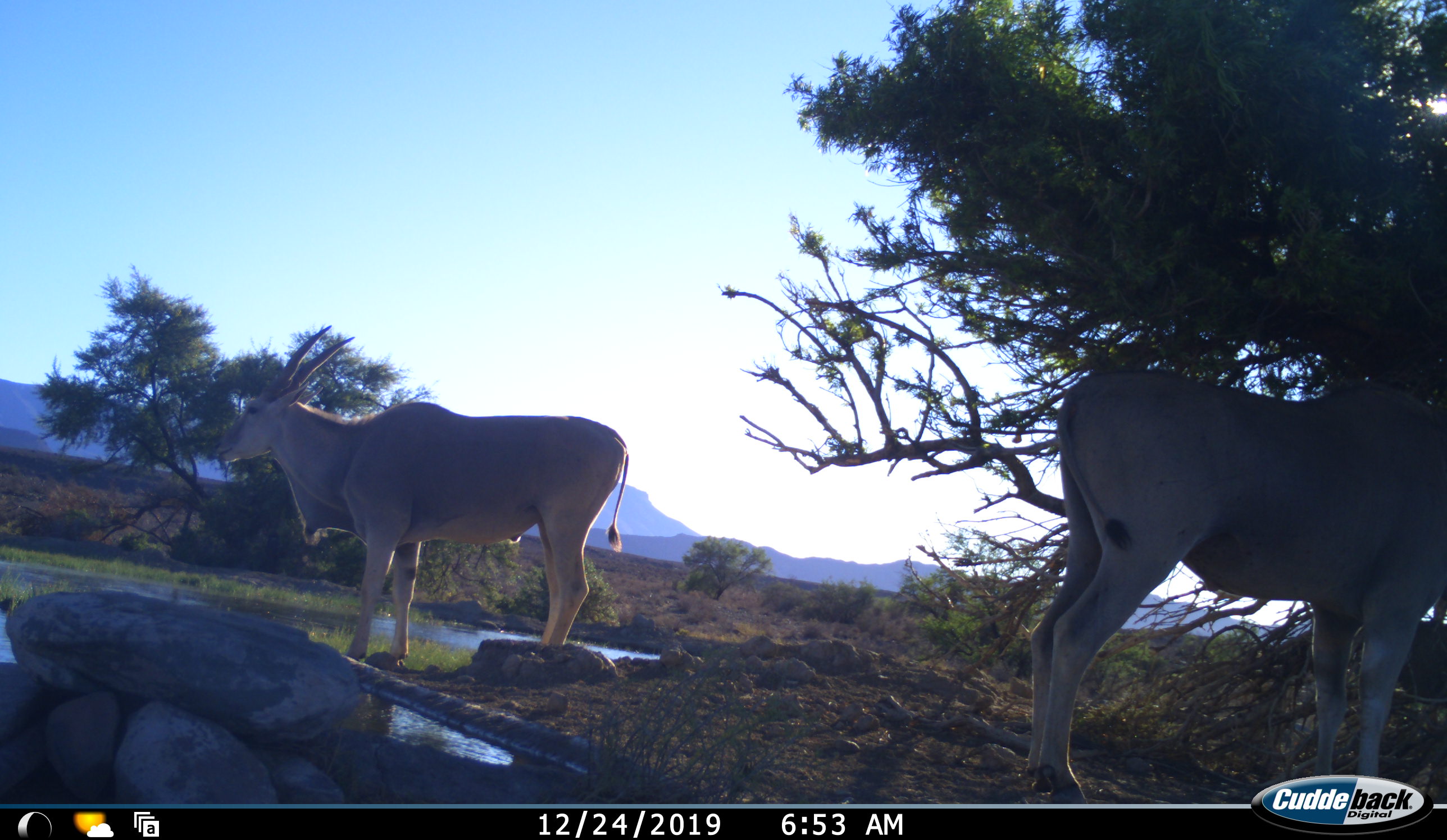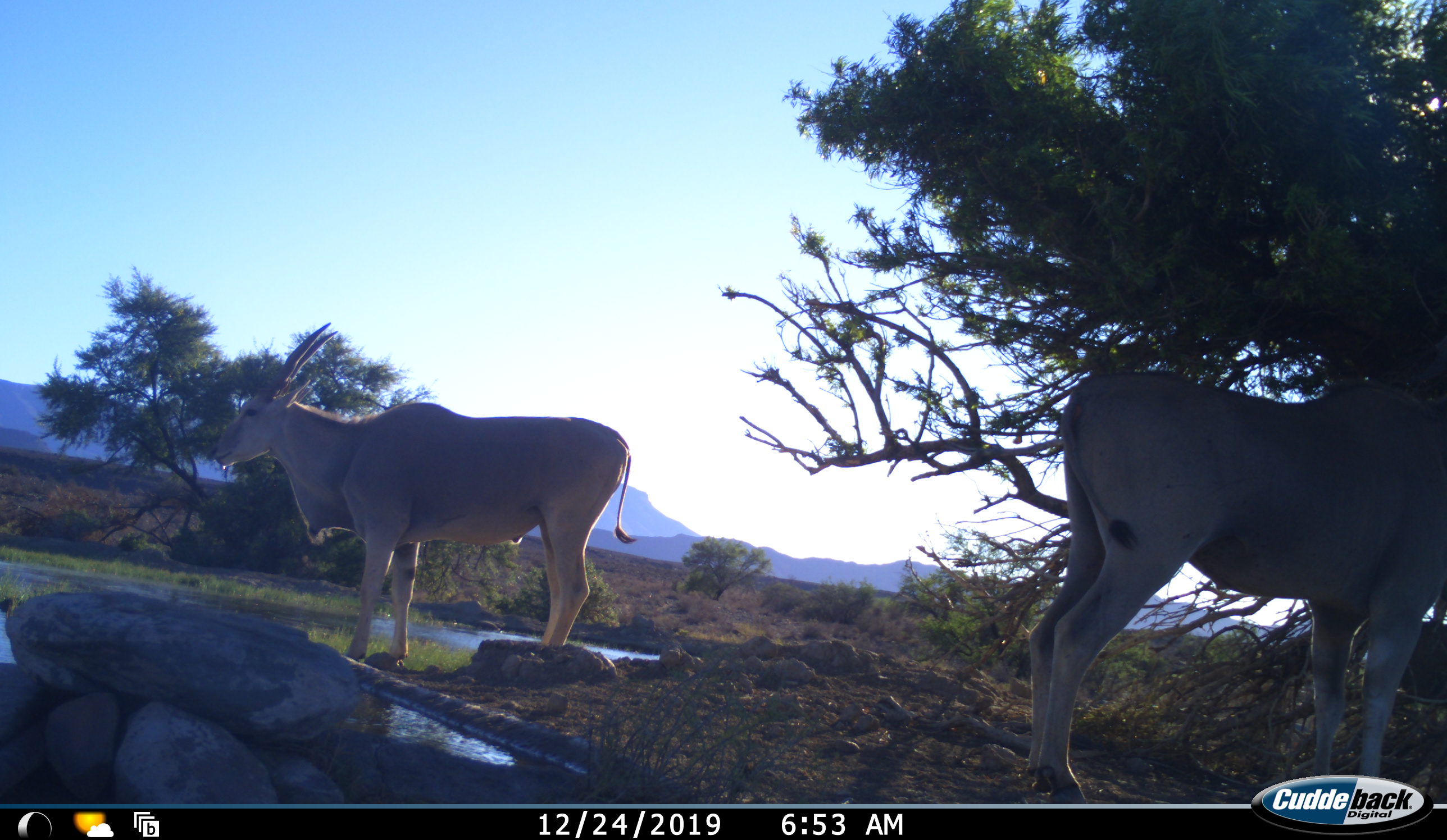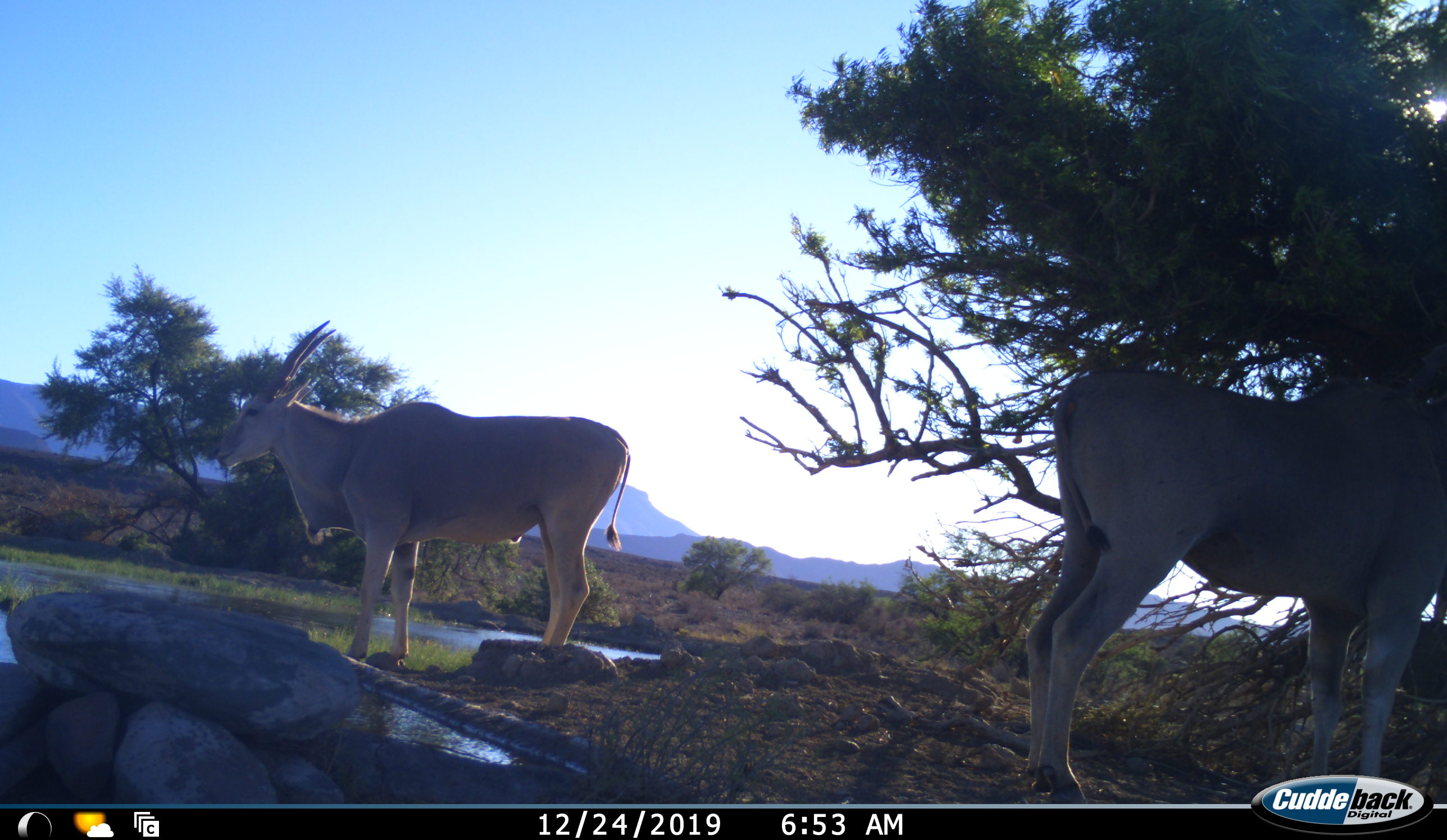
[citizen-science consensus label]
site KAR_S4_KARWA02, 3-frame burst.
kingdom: Animalia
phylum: Chordata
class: Mammalia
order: Artiodactyla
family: Bovidae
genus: Tragelaphus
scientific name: Tragelaphus oryx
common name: eland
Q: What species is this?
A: Eland (Tragelaphus oryx).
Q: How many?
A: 2.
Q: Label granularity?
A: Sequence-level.